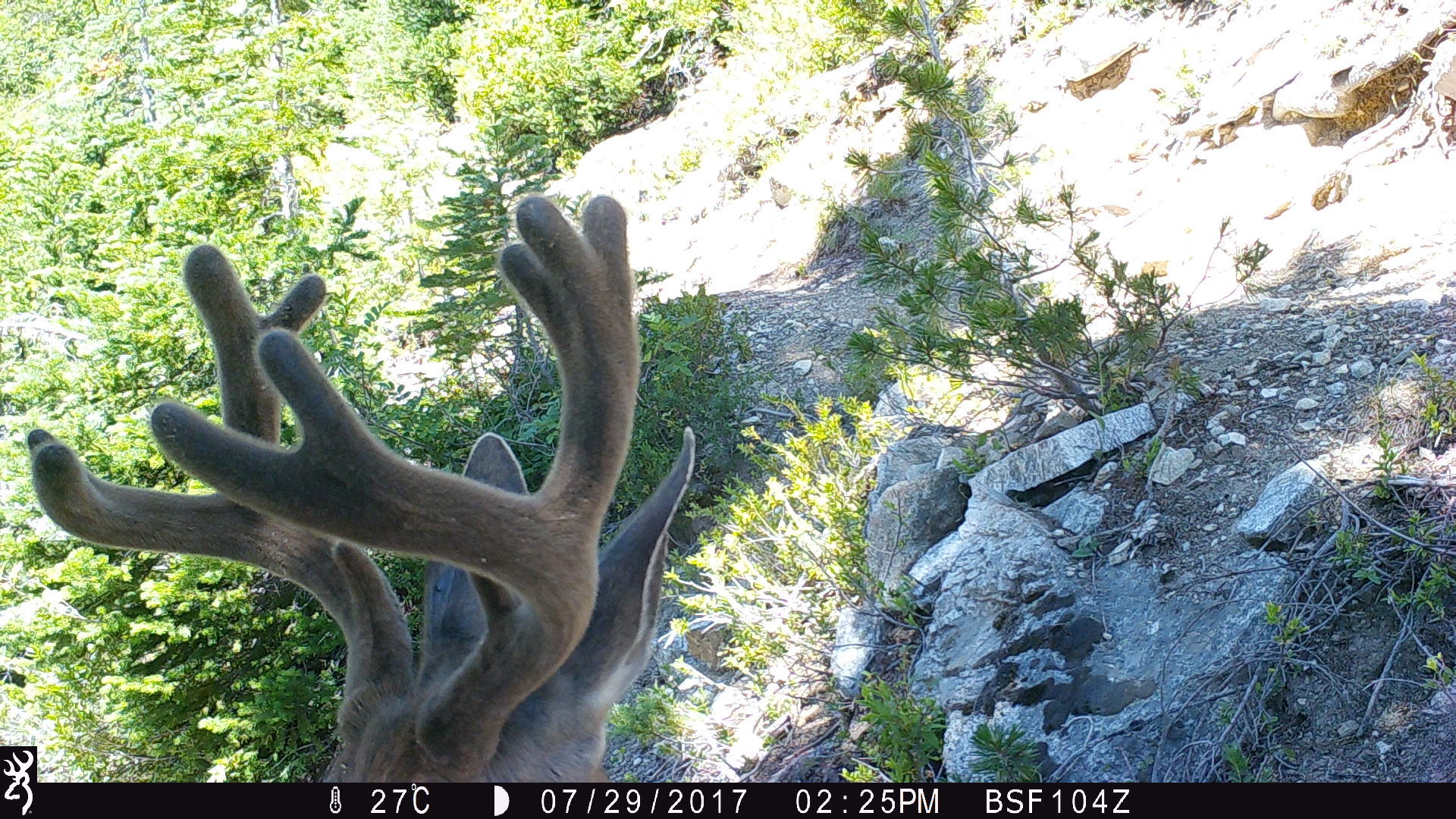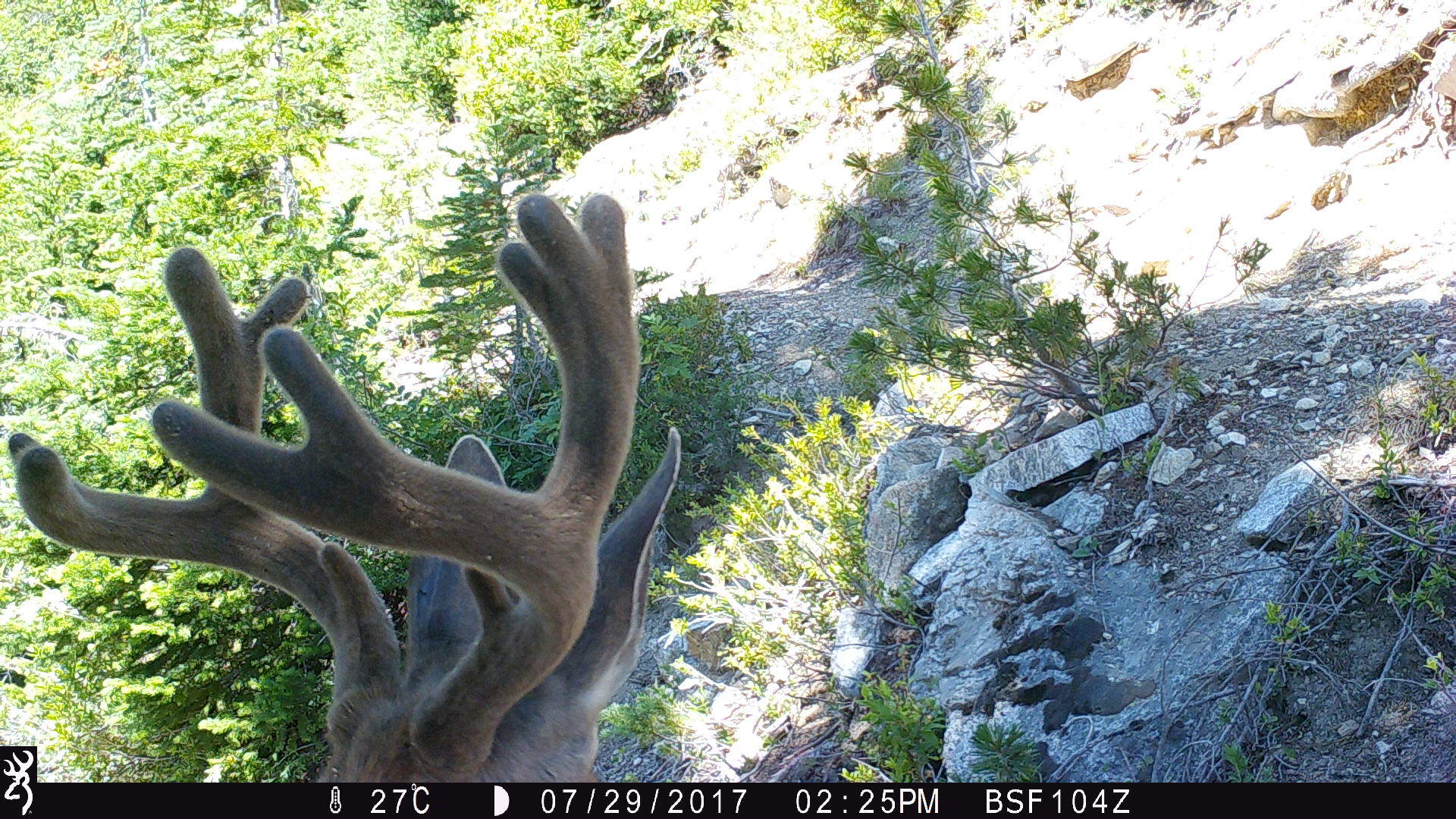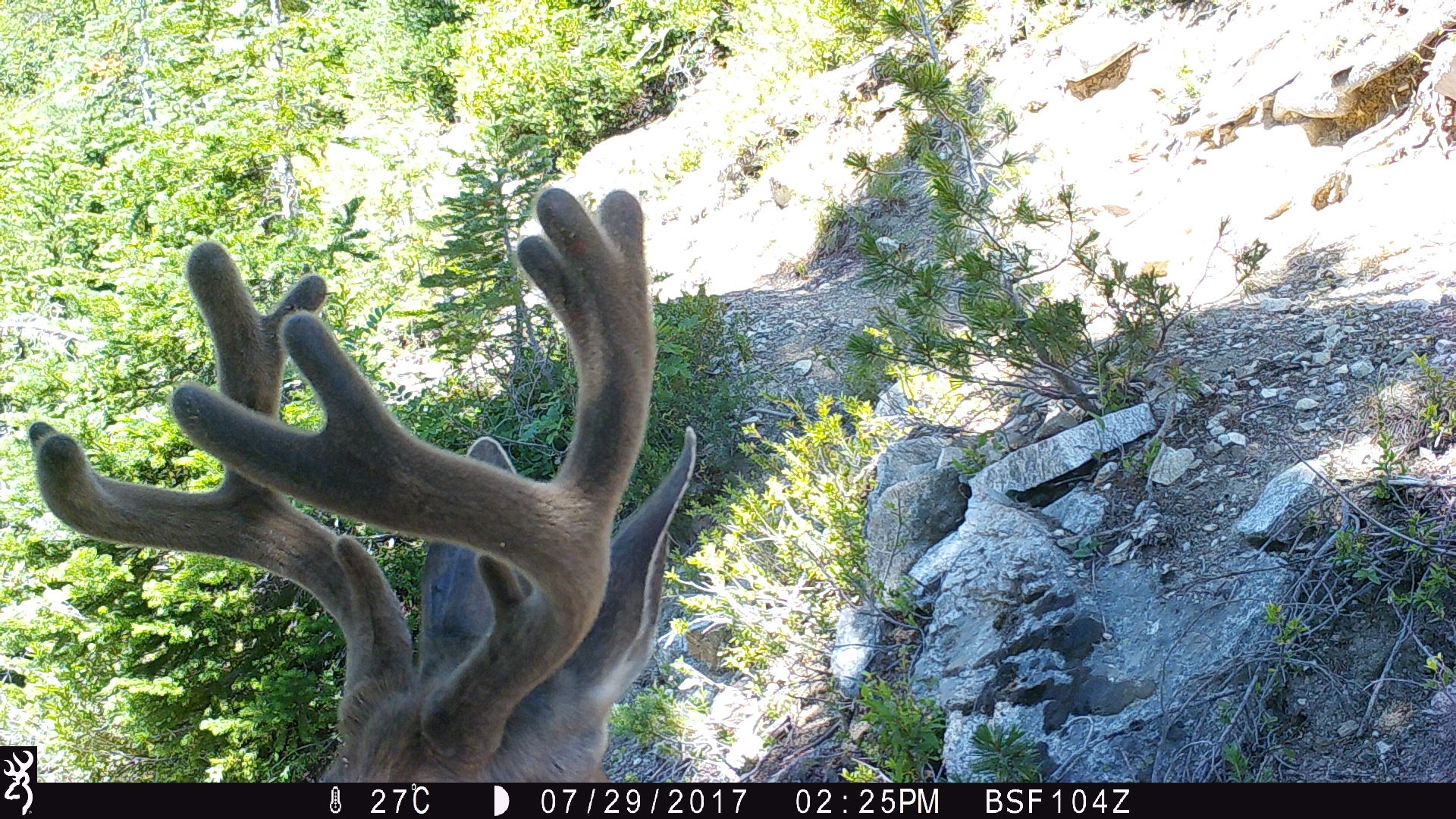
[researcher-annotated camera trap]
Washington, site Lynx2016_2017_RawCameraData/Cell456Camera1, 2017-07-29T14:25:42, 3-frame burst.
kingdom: Animalia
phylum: Chordata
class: Mammalia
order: Artiodactyla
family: Cervidae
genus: Odocoileus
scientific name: Odocoileus hemionus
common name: mule deer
Odocoileus hemionus (mule deer). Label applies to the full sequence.